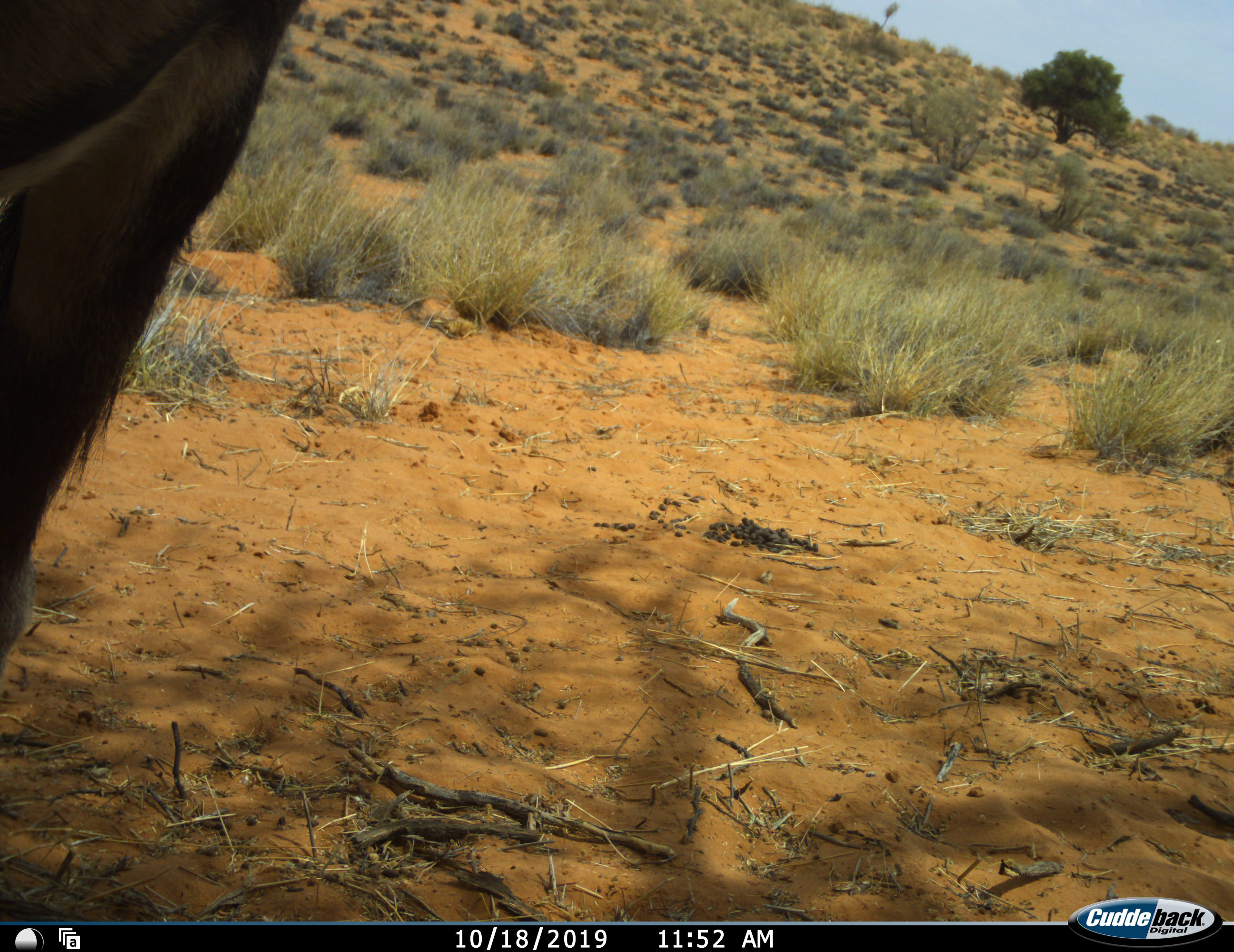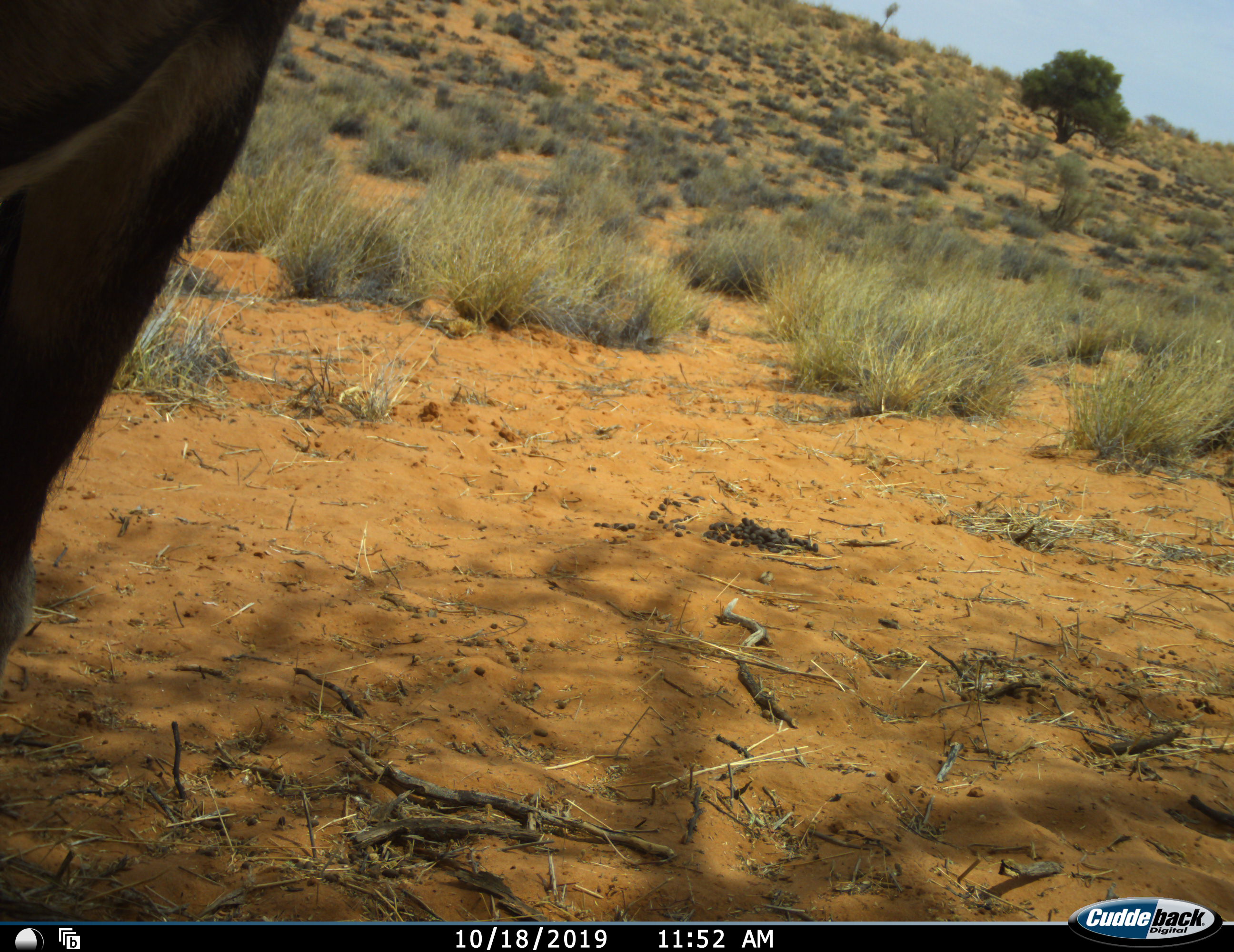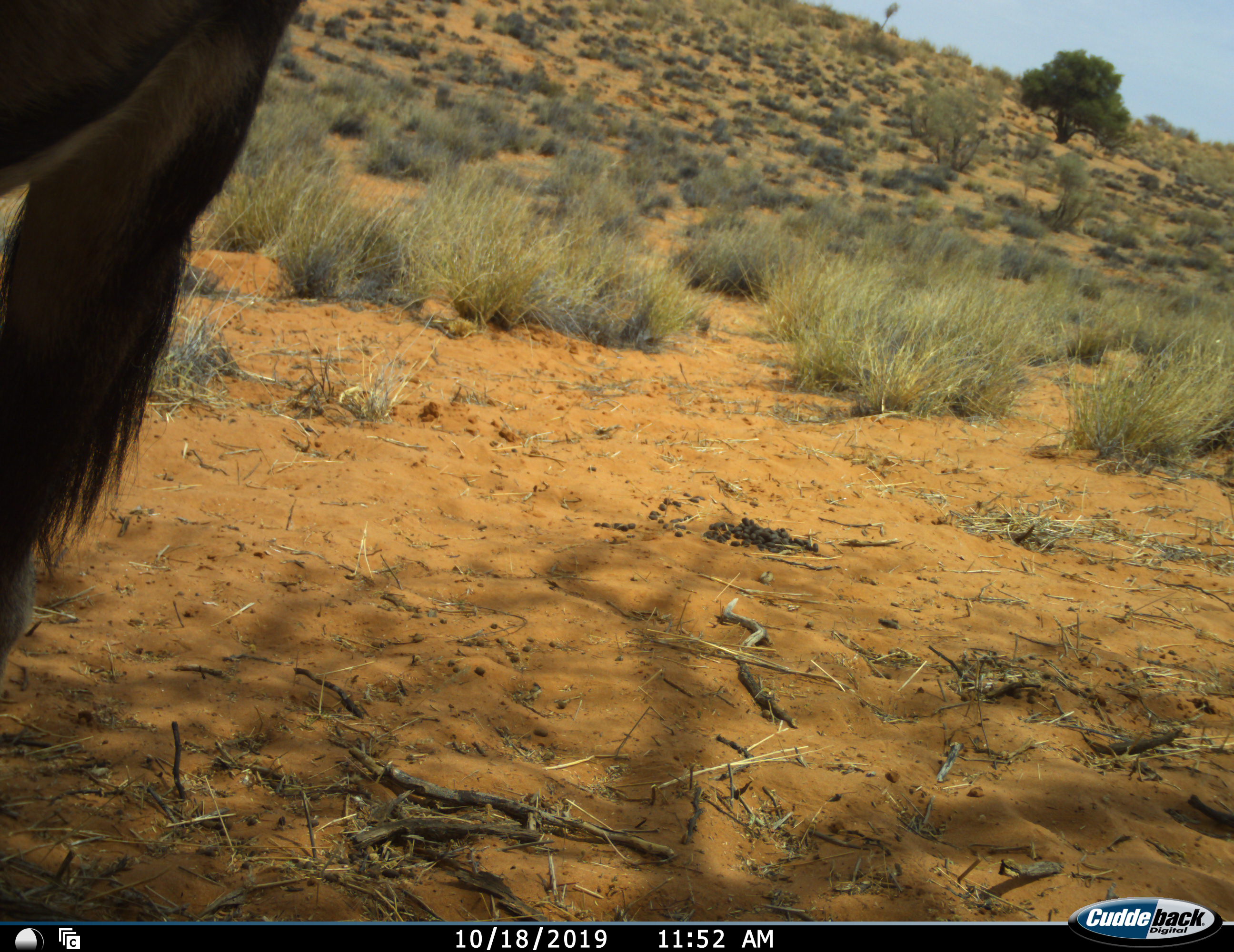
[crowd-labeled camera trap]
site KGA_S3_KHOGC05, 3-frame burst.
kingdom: Animalia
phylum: Chordata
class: Mammalia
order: Artiodactyla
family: Bovidae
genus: Oryx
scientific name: Oryx gazella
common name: gemsbok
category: oryx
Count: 1.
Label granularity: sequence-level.